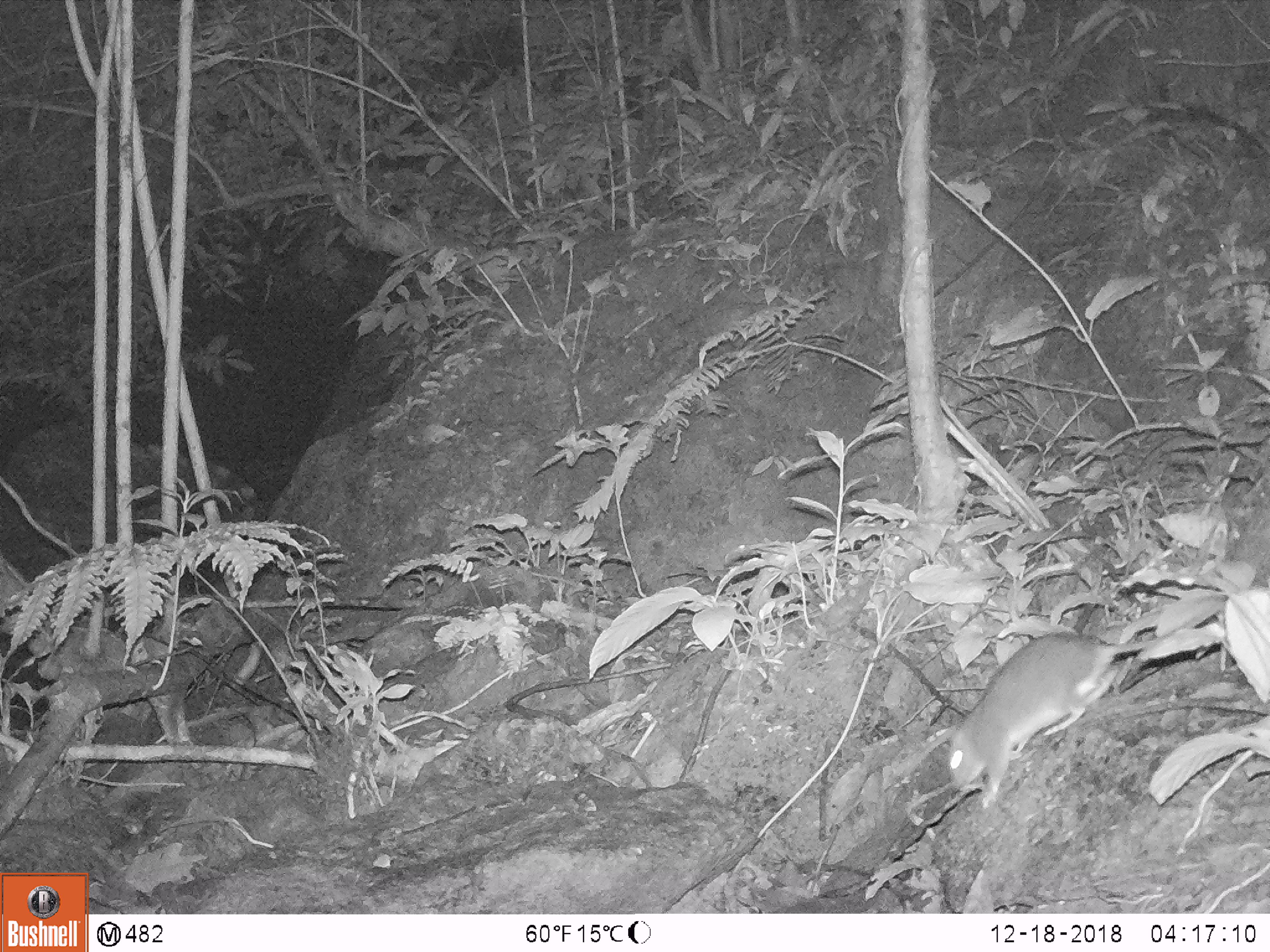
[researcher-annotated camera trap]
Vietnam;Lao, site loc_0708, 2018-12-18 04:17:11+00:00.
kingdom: Animalia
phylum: Chordata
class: Mammalia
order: Rodentia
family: Muridae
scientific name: Muridae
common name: old-world mice and rats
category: unidentified murid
Unidentified murid (old-world mice and rats) (Muridae). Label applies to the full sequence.